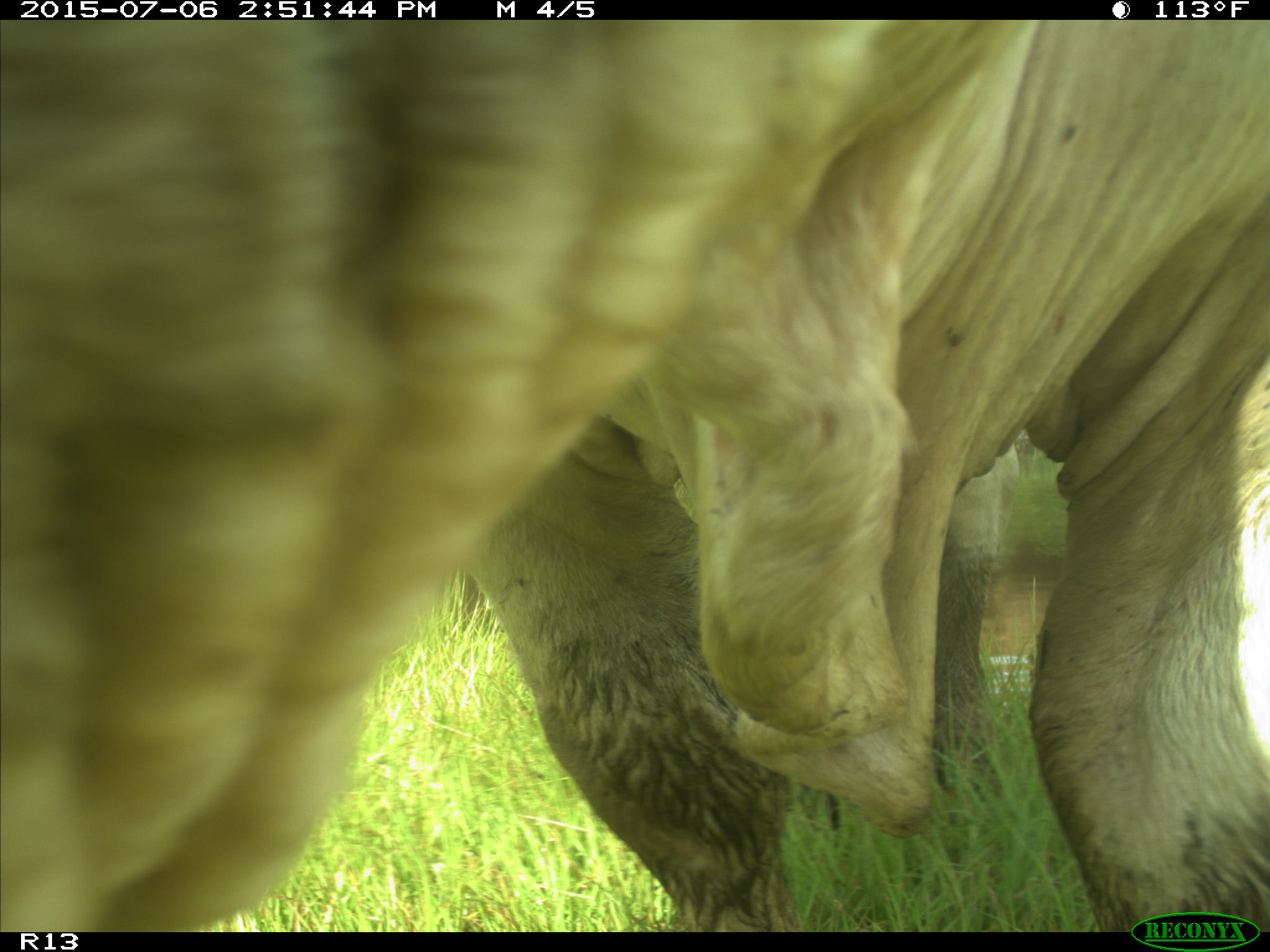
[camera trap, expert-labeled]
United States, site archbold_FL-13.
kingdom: Animalia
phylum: Chordata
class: Mammalia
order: Artiodactyla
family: Bovidae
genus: Bos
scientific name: Bos taurus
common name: domestic cow